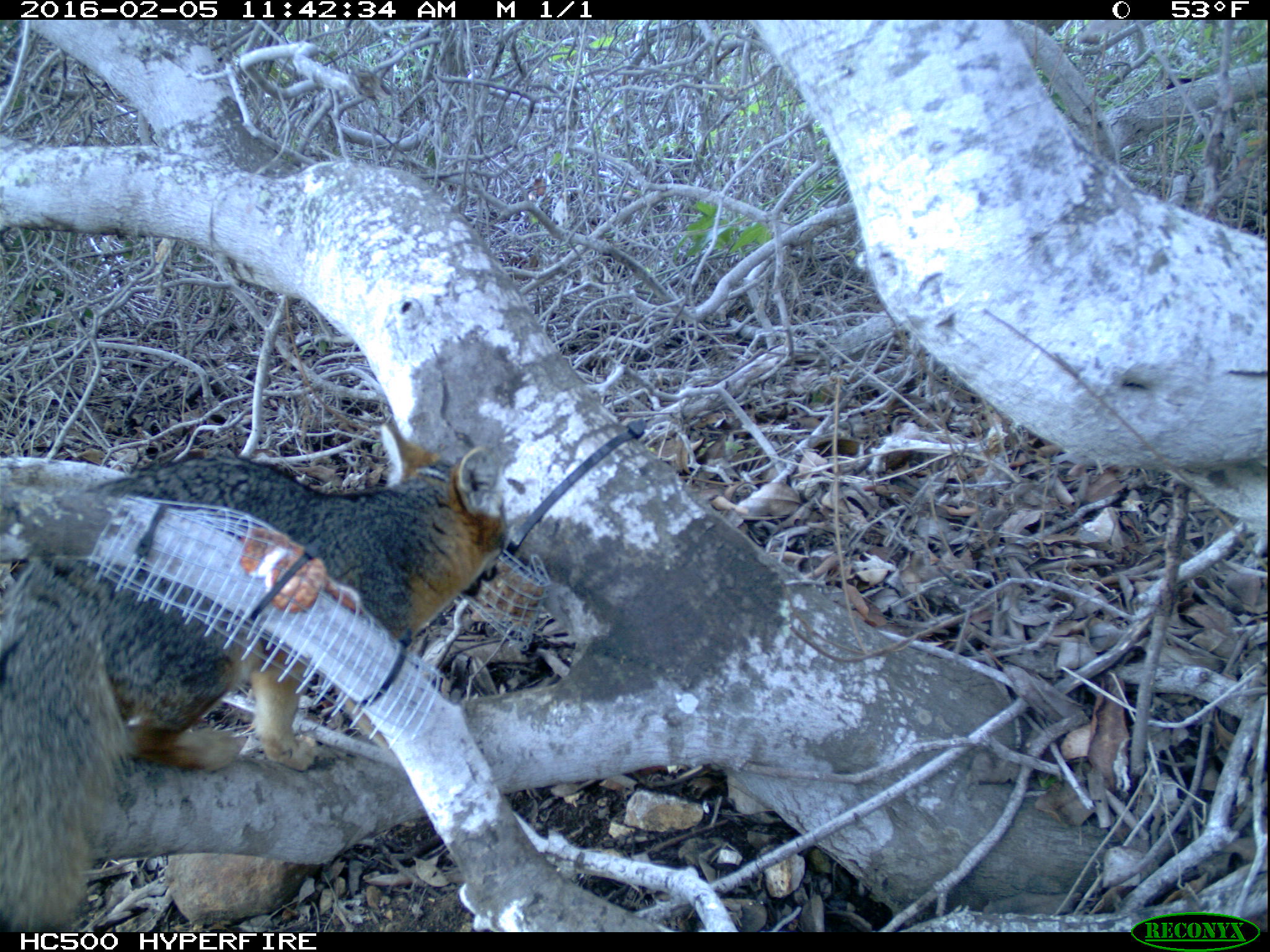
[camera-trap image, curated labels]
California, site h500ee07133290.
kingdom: Animalia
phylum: Chordata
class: Mammalia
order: Carnivora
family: Canidae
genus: Urocyon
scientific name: Urocyon littoralis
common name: island fox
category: fox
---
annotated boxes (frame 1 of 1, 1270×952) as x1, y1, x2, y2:
fox: 0, 420, 506, 932